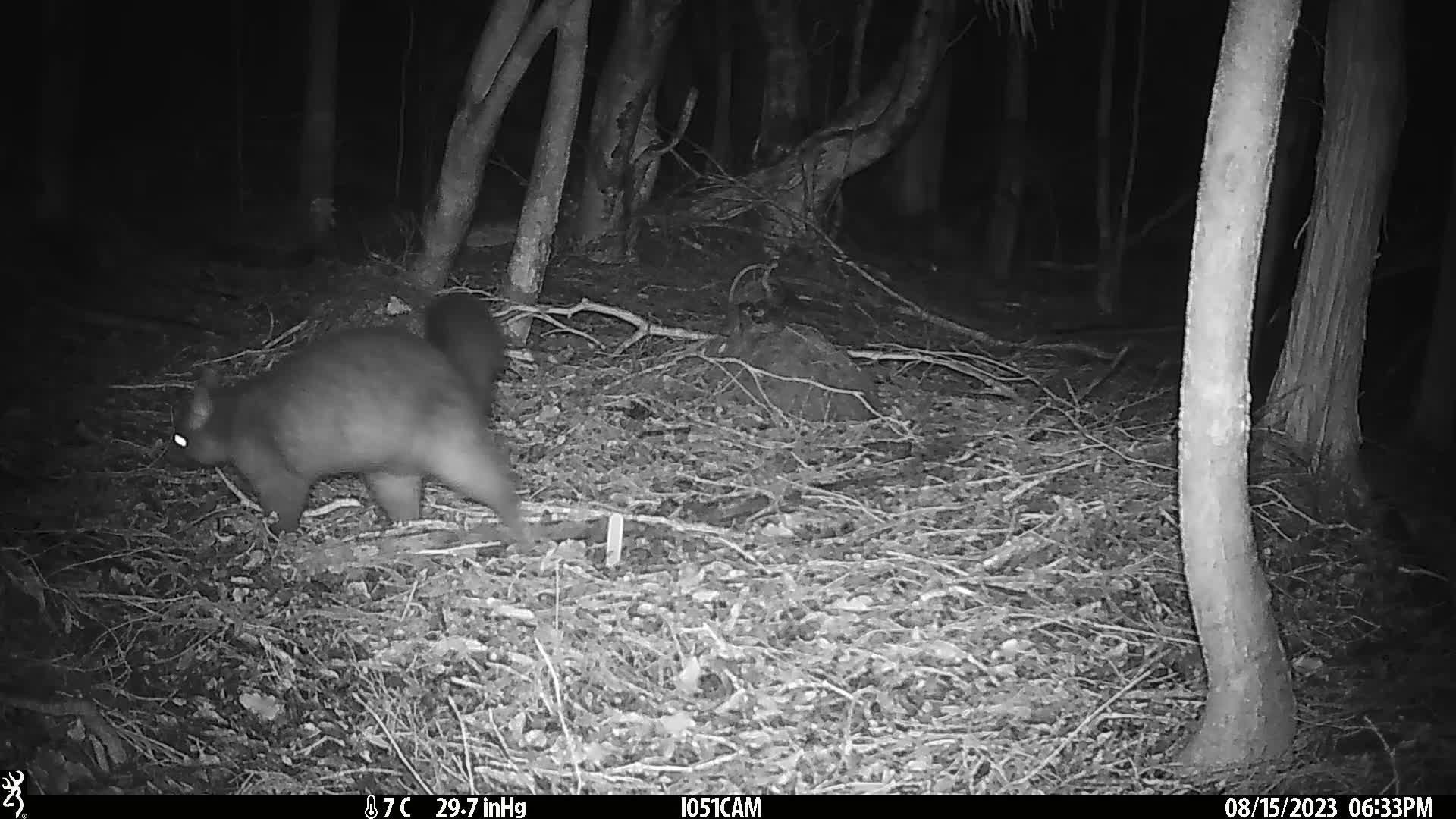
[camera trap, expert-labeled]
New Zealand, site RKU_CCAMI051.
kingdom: Animalia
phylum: Chordata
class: Mammalia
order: Diprotodontia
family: Phalangeridae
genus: Trichosurus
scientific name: Trichosurus vulpecula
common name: common brushtail possum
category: possum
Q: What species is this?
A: Possum (common brushtail possum) (Trichosurus vulpecula).